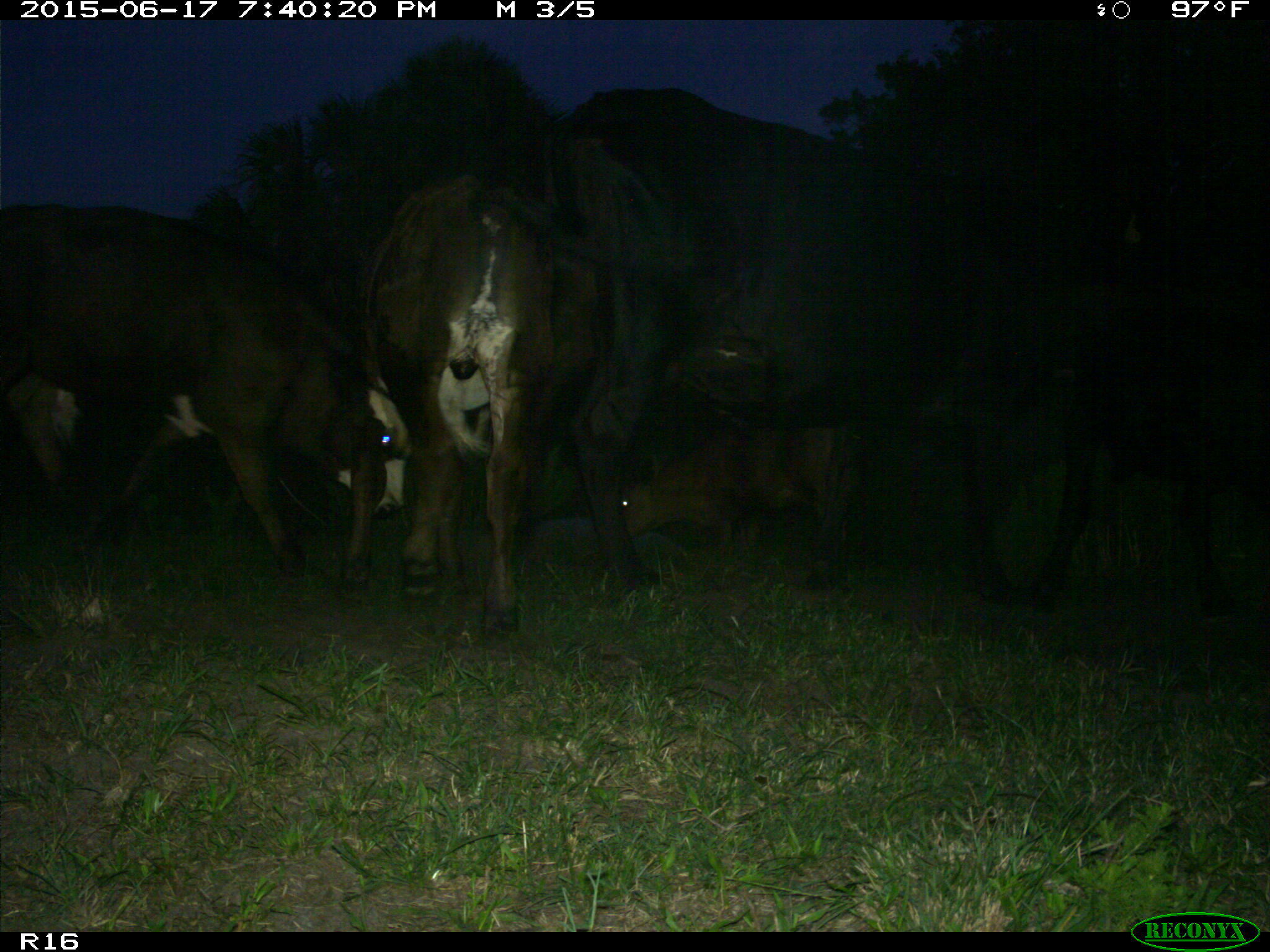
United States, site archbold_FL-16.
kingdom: Animalia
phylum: Chordata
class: Mammalia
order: Artiodactyla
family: Bovidae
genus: Bos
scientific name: Bos taurus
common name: domestic cow